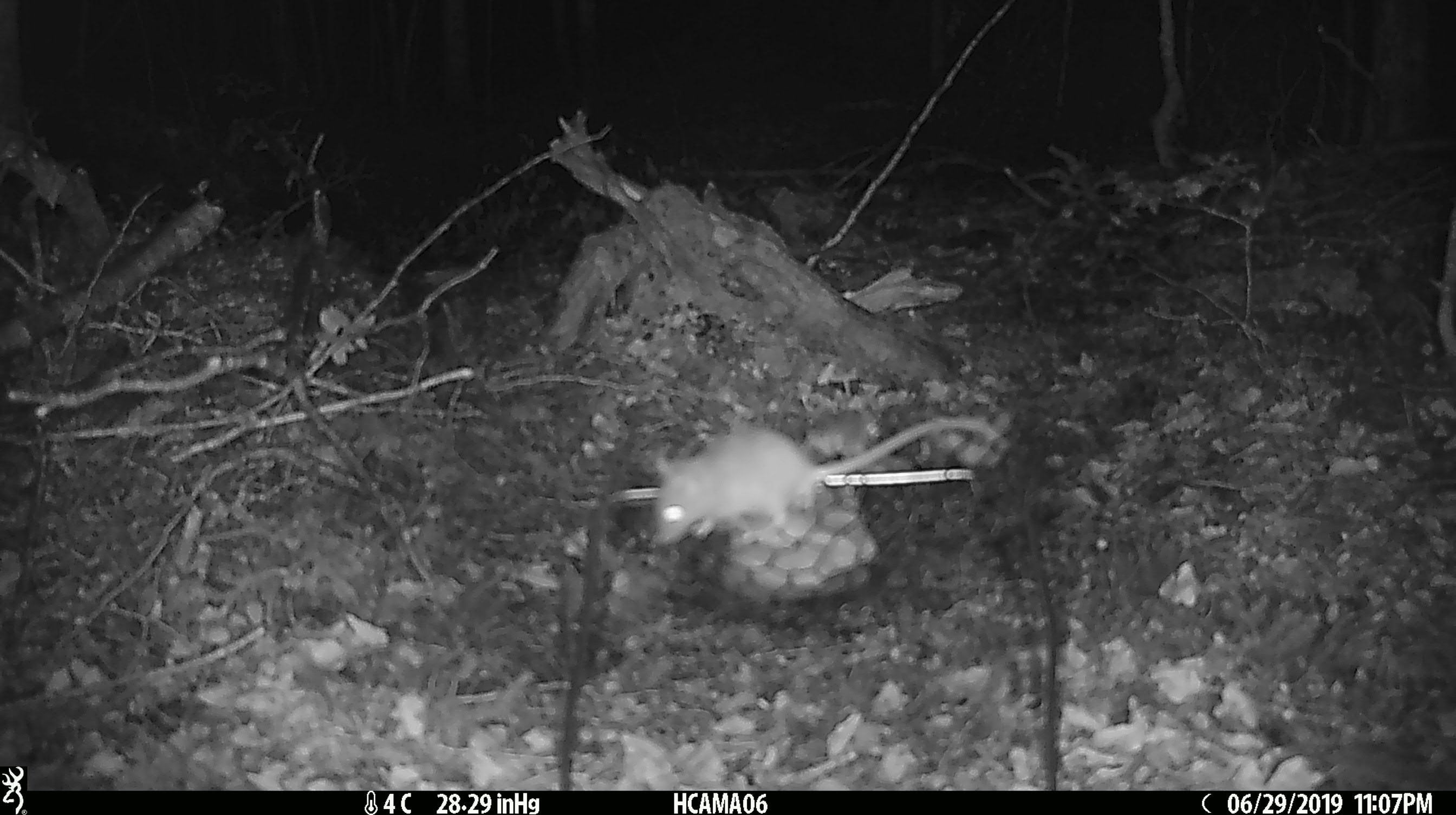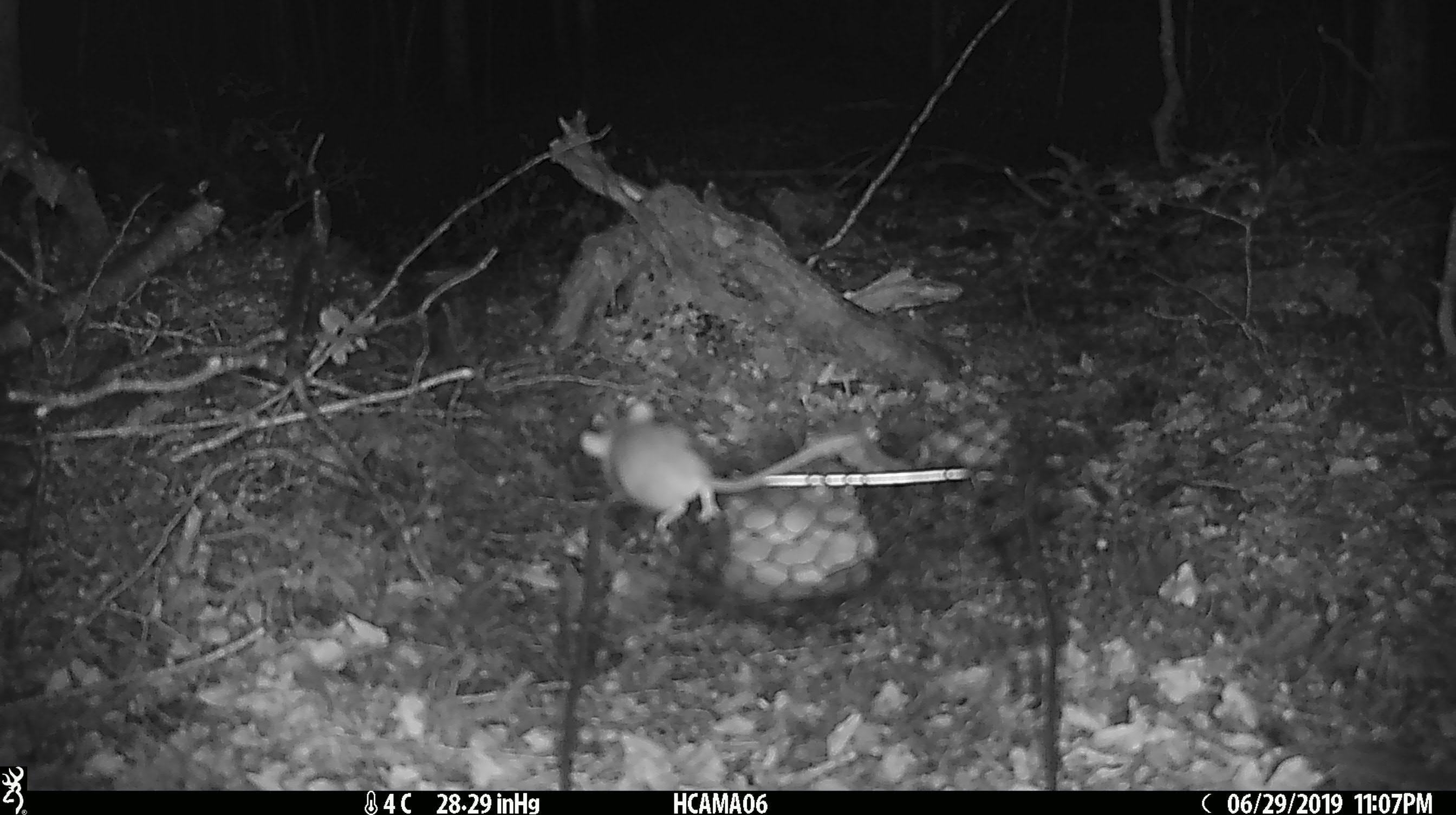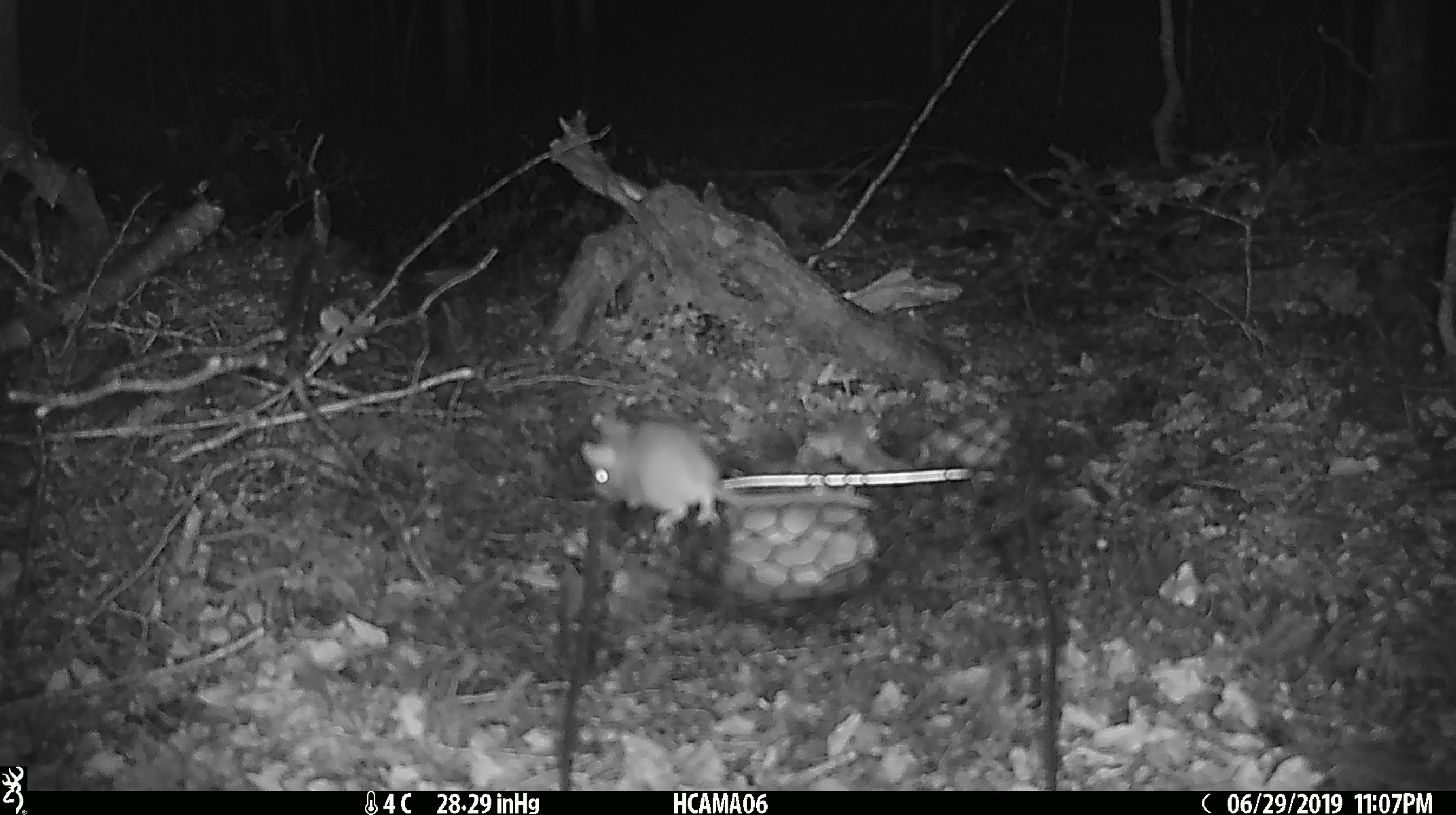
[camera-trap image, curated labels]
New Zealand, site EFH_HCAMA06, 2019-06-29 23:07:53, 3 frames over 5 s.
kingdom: Animalia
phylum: Chordata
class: Mammalia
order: Rodentia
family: Muridae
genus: Mus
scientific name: Mus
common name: mouse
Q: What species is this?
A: Mouse (Mus).